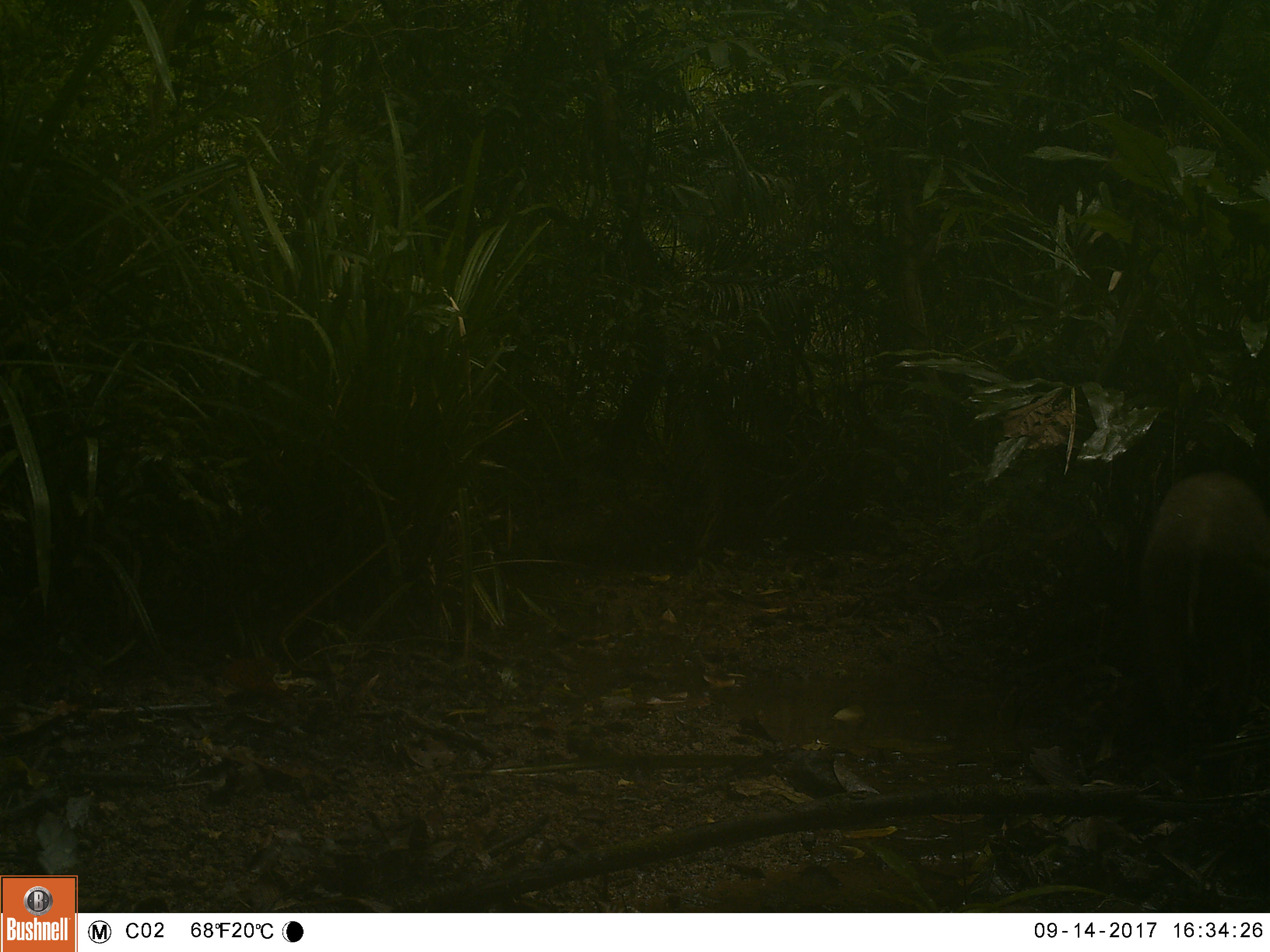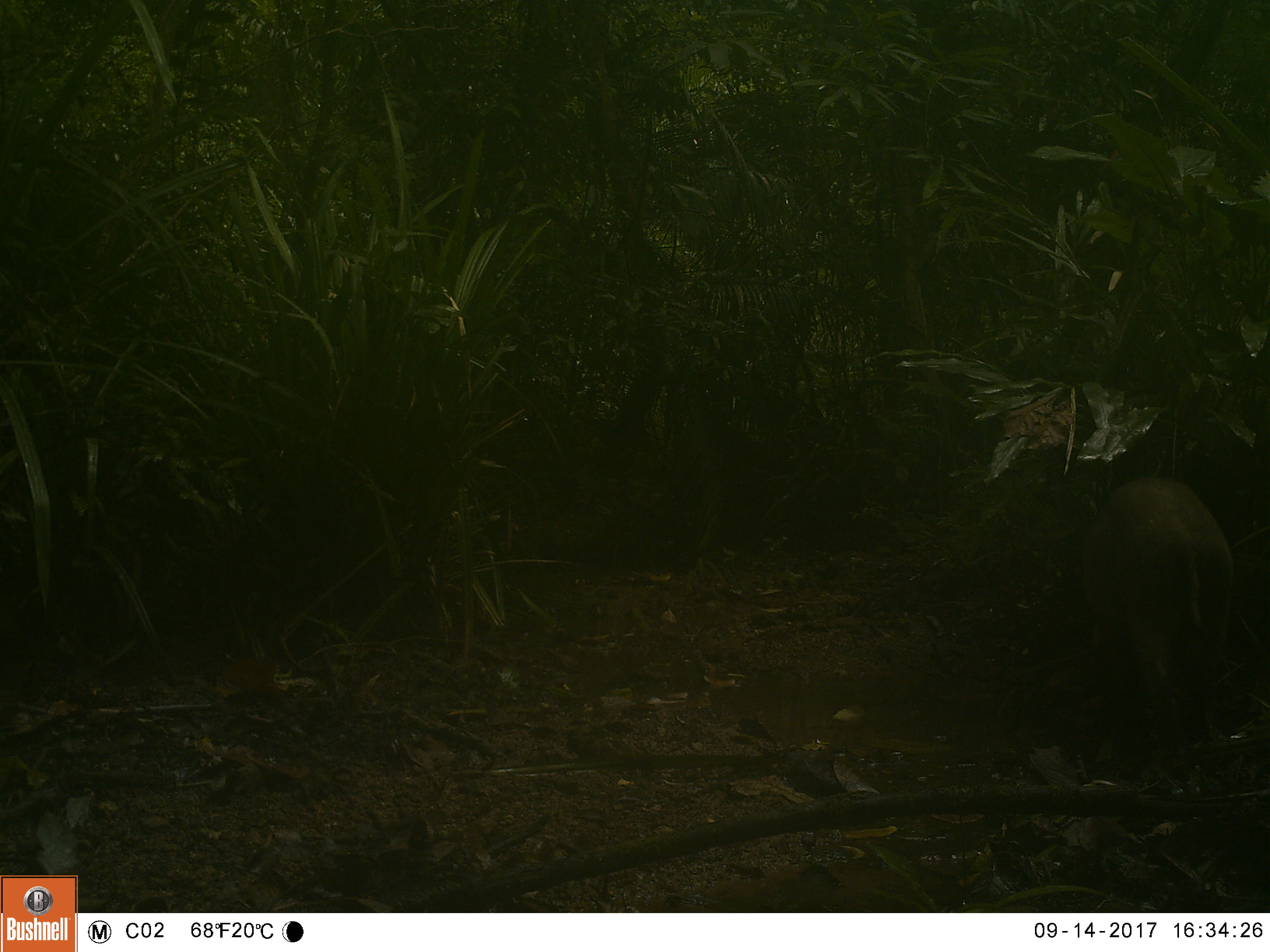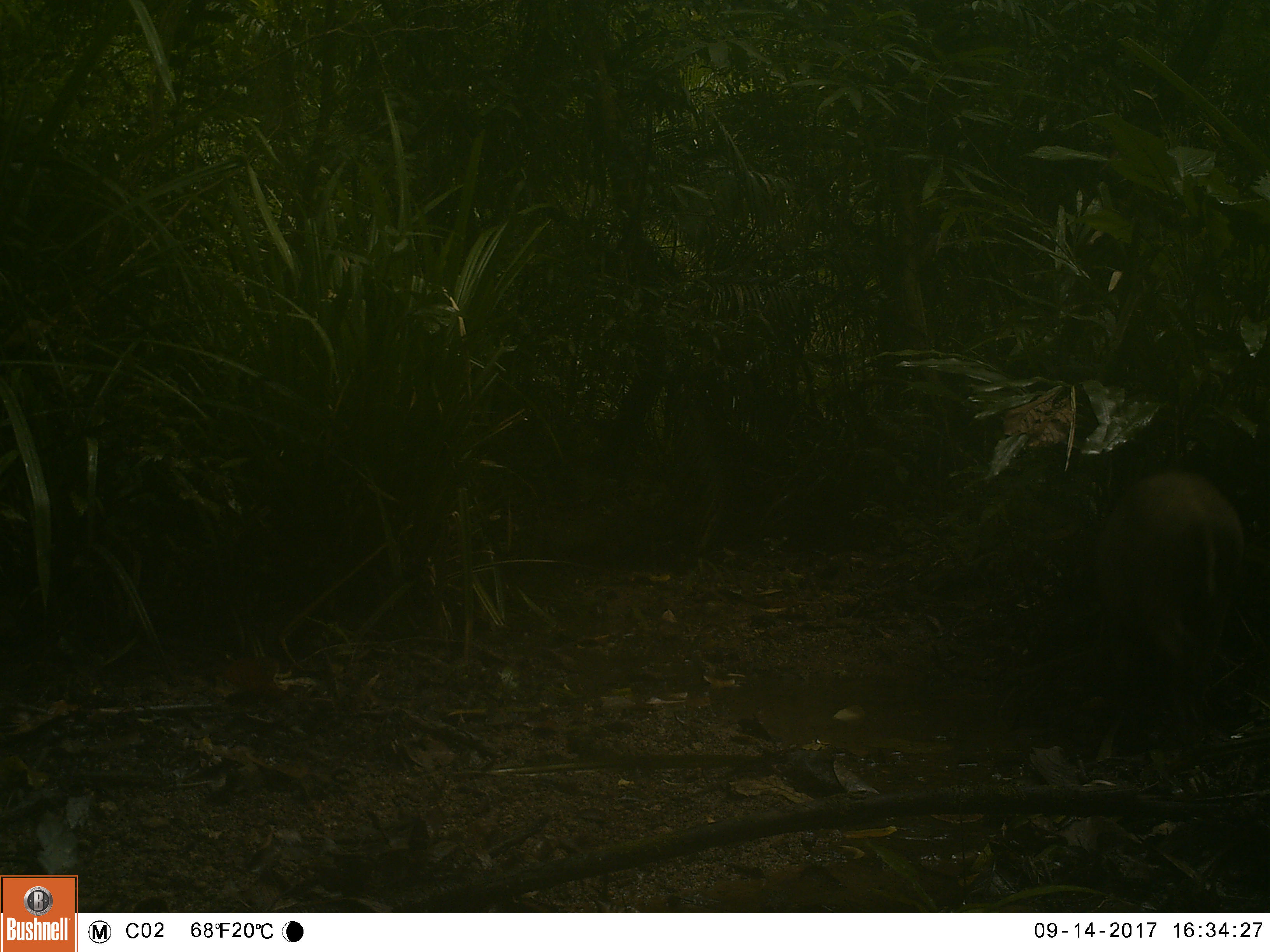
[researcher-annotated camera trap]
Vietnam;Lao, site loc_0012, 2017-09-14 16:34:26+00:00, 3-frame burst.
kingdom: Animalia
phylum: Chordata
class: Mammalia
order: Artiodactyla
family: Suidae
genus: Sus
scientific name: Sus scrofa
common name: eurasian wild pig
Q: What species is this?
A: Eurasian wild pig (Sus scrofa).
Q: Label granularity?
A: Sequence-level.